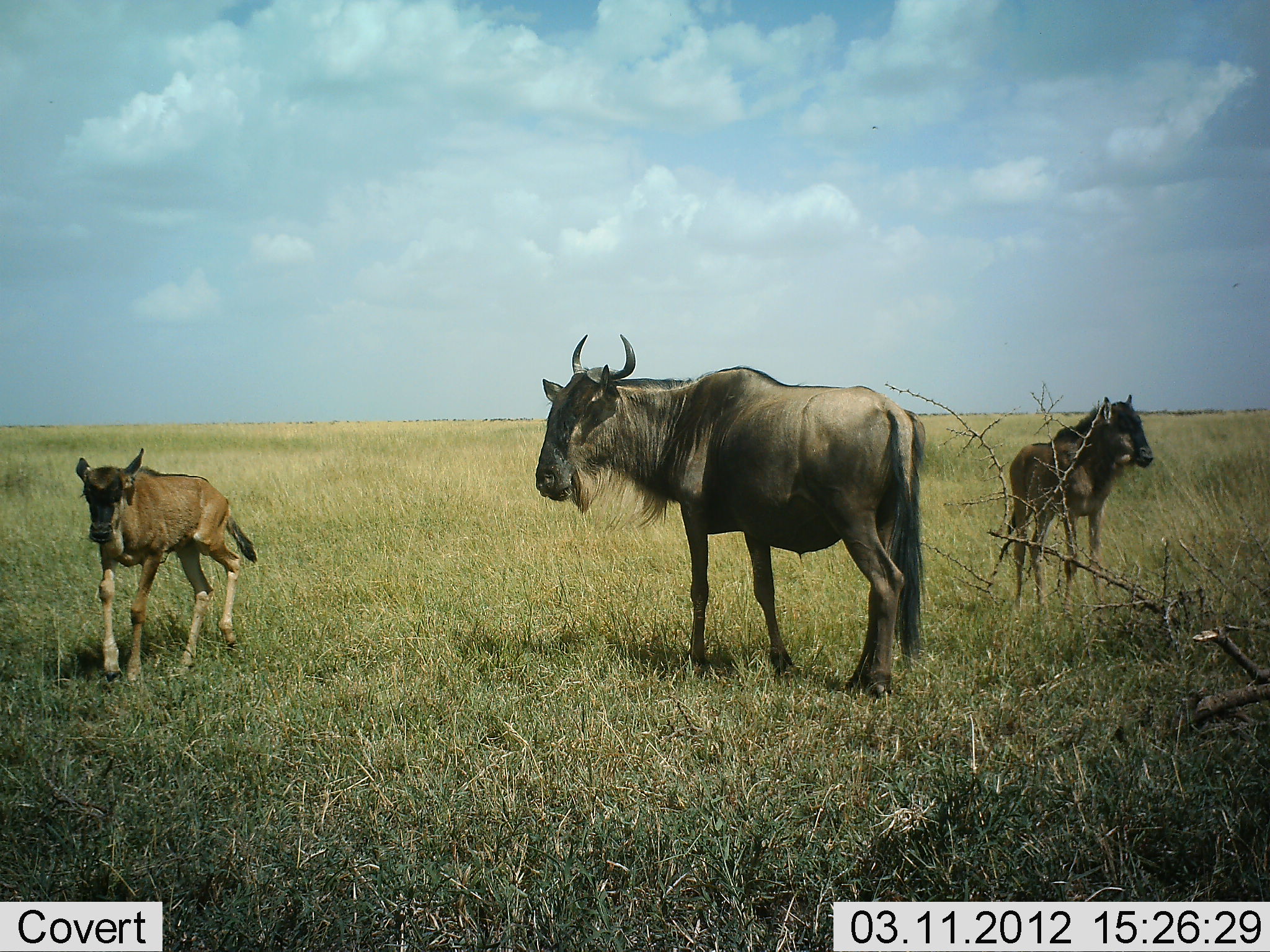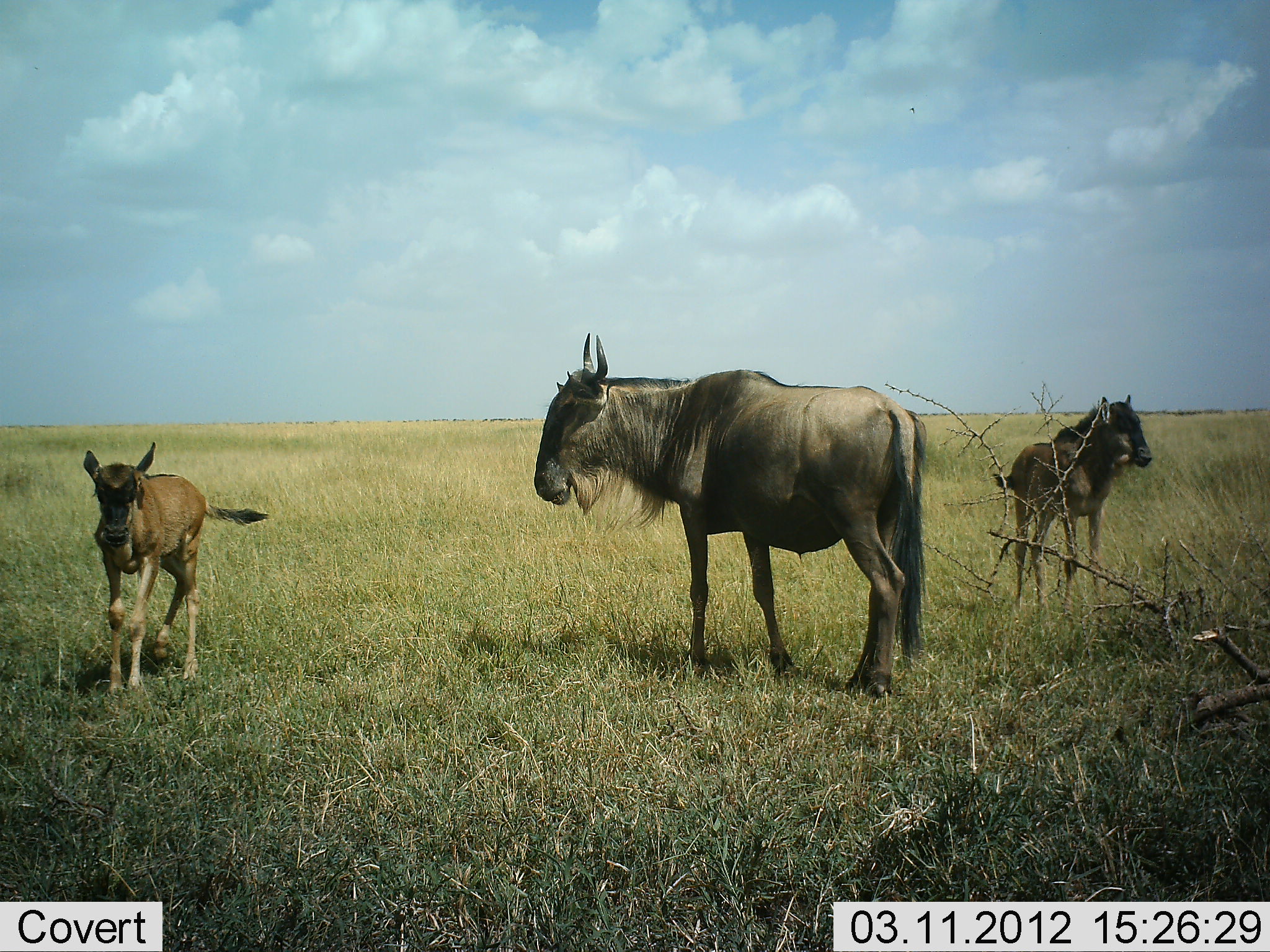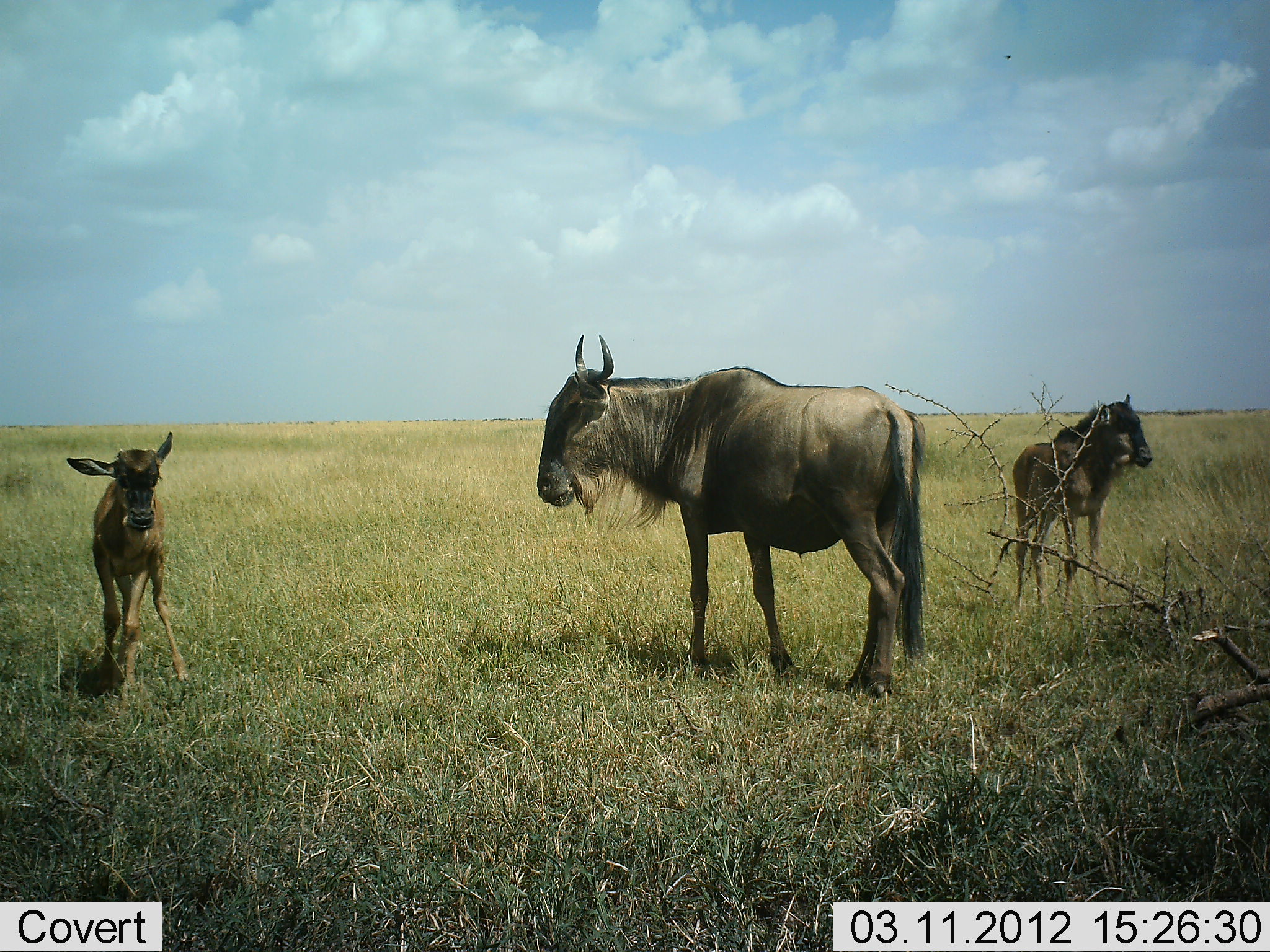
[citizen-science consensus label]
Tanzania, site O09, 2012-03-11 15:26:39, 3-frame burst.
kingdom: Animalia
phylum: Chordata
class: Mammalia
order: Artiodactyla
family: Bovidae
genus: Connochaetes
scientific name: Connochaetes taurinus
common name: blue wildebeest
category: wildebeest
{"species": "wildebeest (blue wildebeest) (Connochaetes taurinus)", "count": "3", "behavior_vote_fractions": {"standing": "92%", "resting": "4%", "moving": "35%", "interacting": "0%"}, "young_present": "92%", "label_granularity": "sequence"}